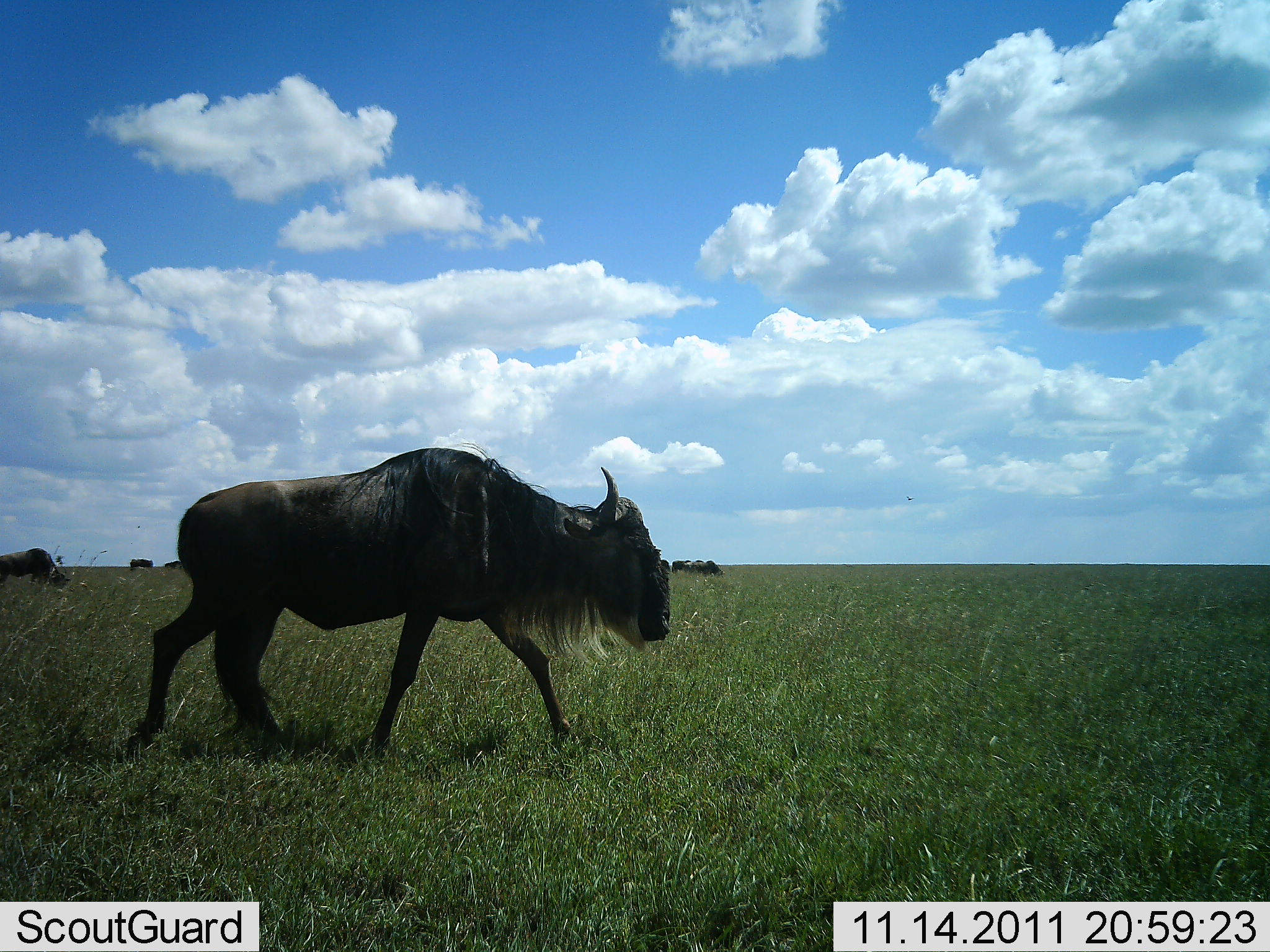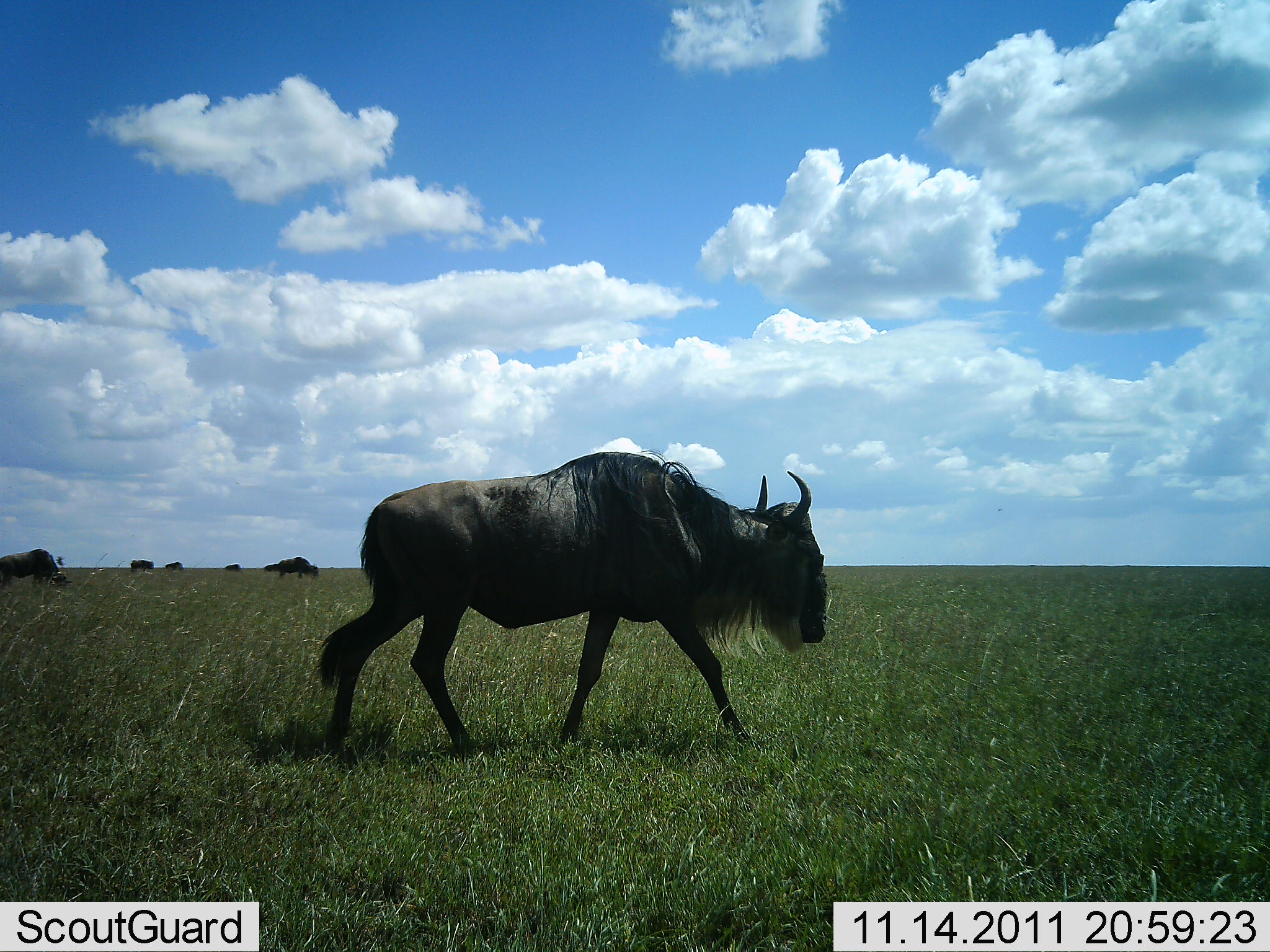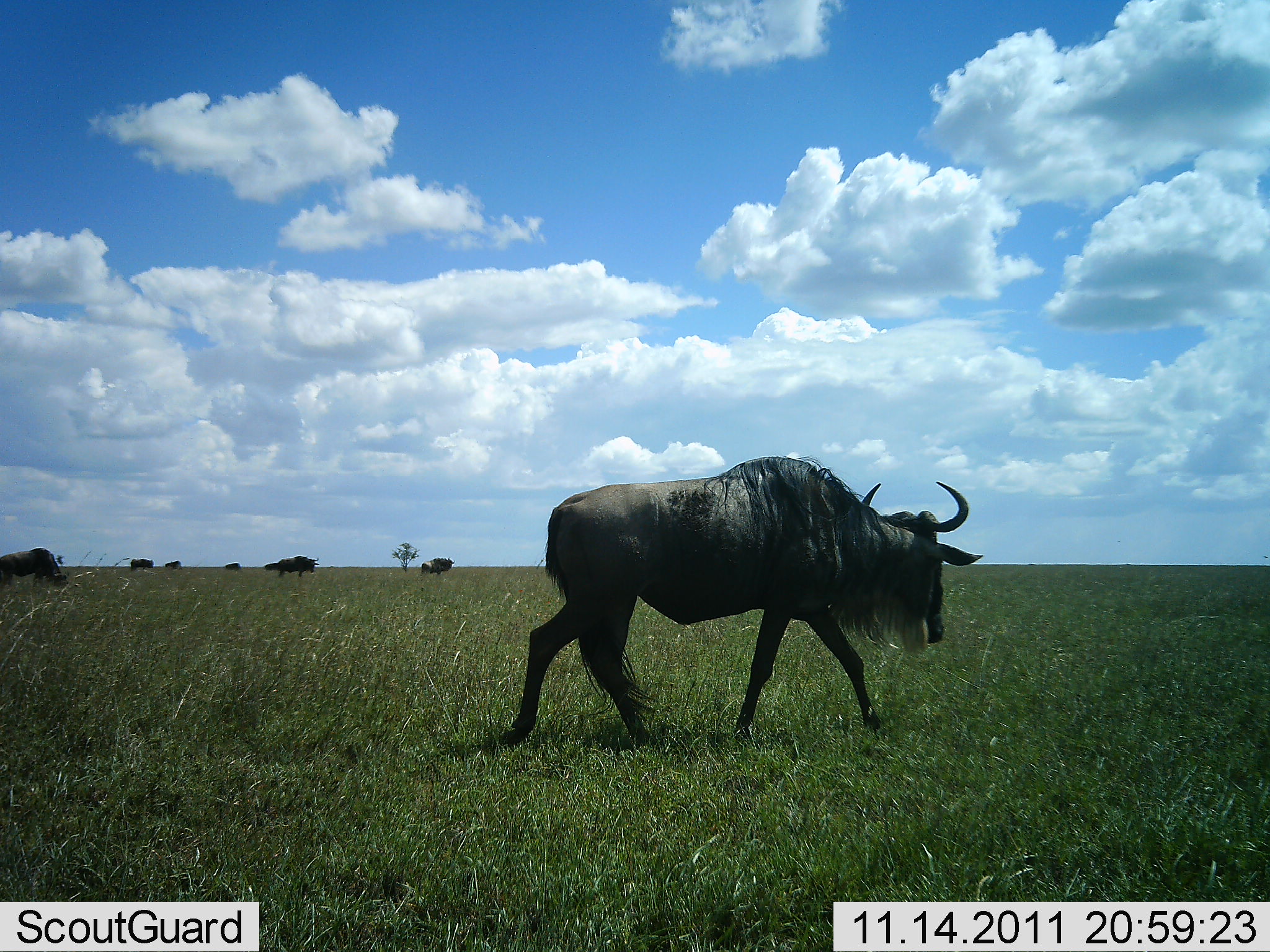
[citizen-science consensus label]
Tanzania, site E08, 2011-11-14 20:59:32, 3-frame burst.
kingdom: Animalia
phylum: Chordata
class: Mammalia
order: Artiodactyla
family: Bovidae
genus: Connochaetes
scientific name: Connochaetes taurinus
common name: blue wildebeest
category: wildebeest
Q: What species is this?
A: Wildebeest (blue wildebeest) (Connochaetes taurinus).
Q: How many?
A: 4.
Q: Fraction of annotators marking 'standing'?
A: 27%.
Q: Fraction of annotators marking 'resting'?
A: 7%.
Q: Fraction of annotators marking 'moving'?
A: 93%.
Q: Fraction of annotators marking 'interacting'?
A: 0%.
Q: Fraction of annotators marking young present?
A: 0%.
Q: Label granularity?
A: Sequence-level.